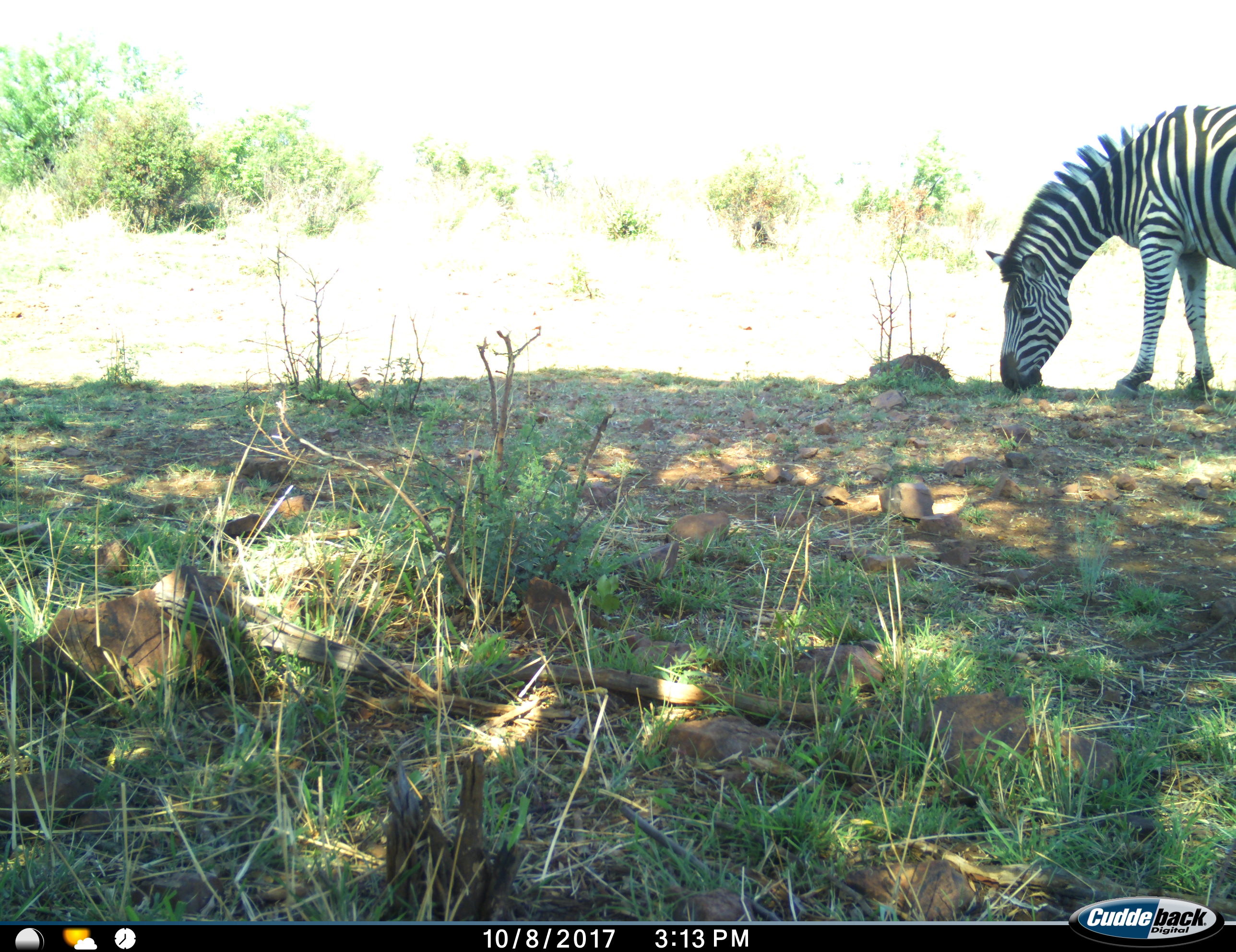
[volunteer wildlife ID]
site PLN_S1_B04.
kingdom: Animalia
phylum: Chordata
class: Mammalia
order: Perissodactyla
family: Equidae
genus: Equus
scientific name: Equus quagga burchellii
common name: burchell's zebra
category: zebraburchells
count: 1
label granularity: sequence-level